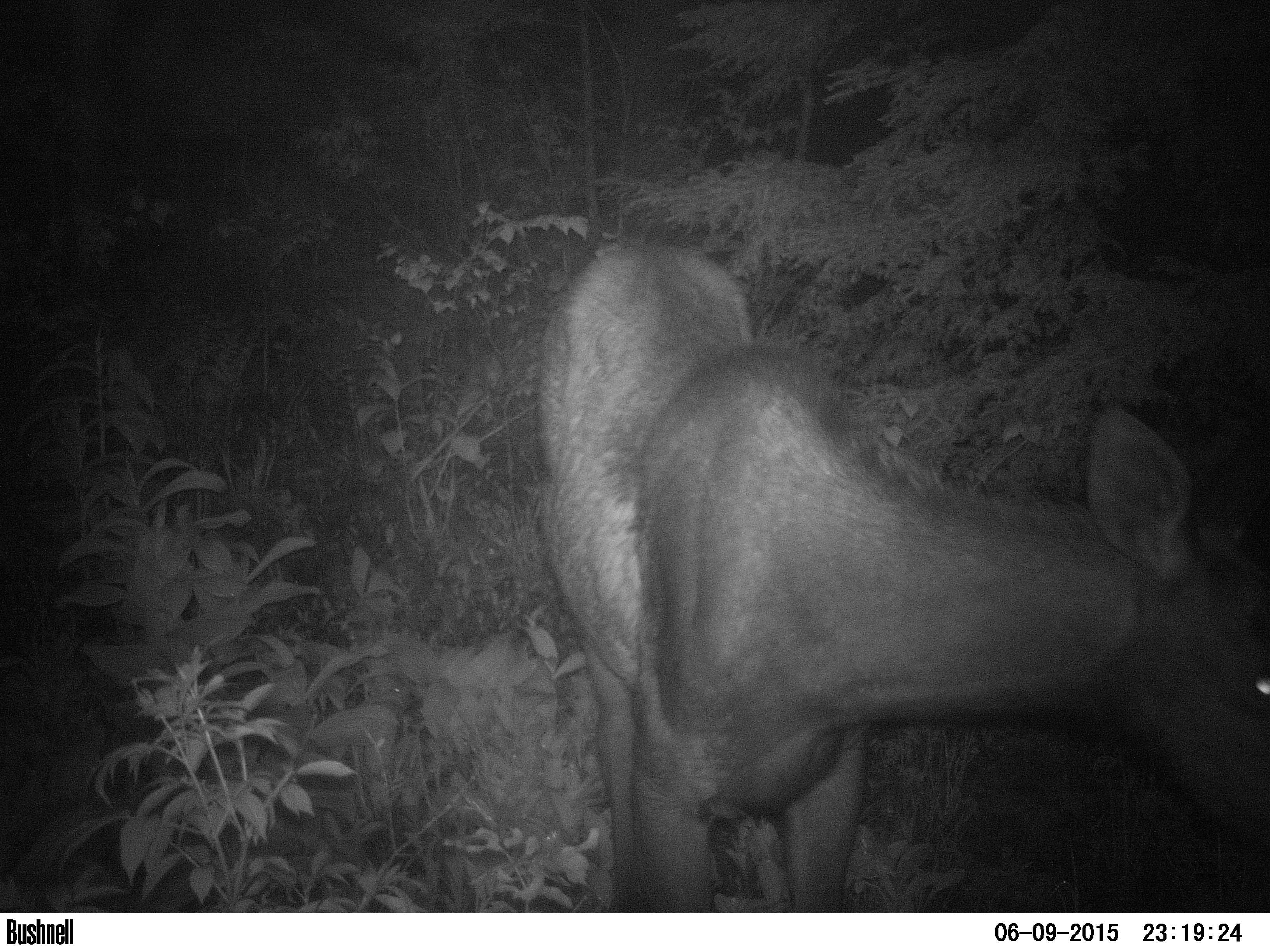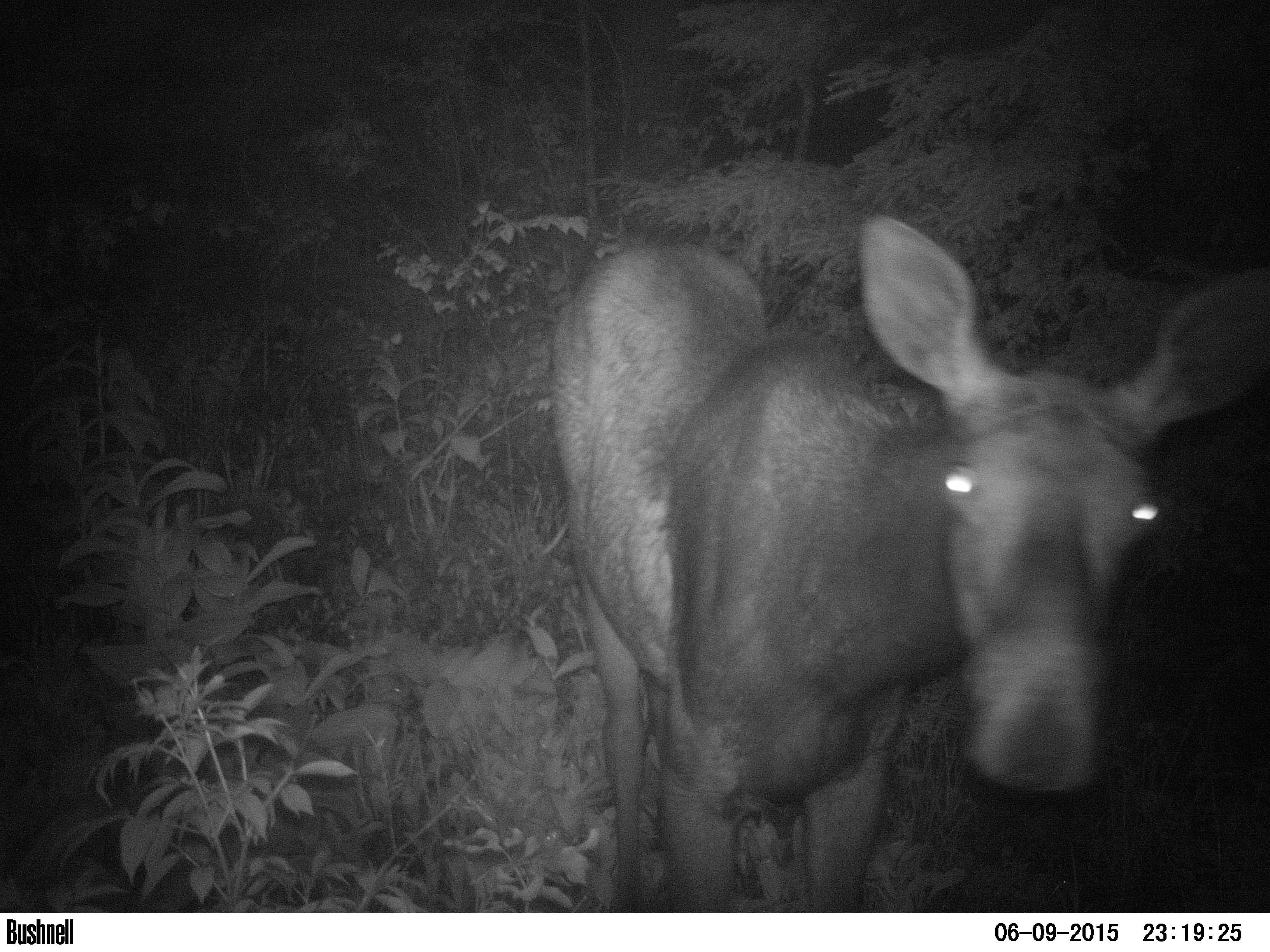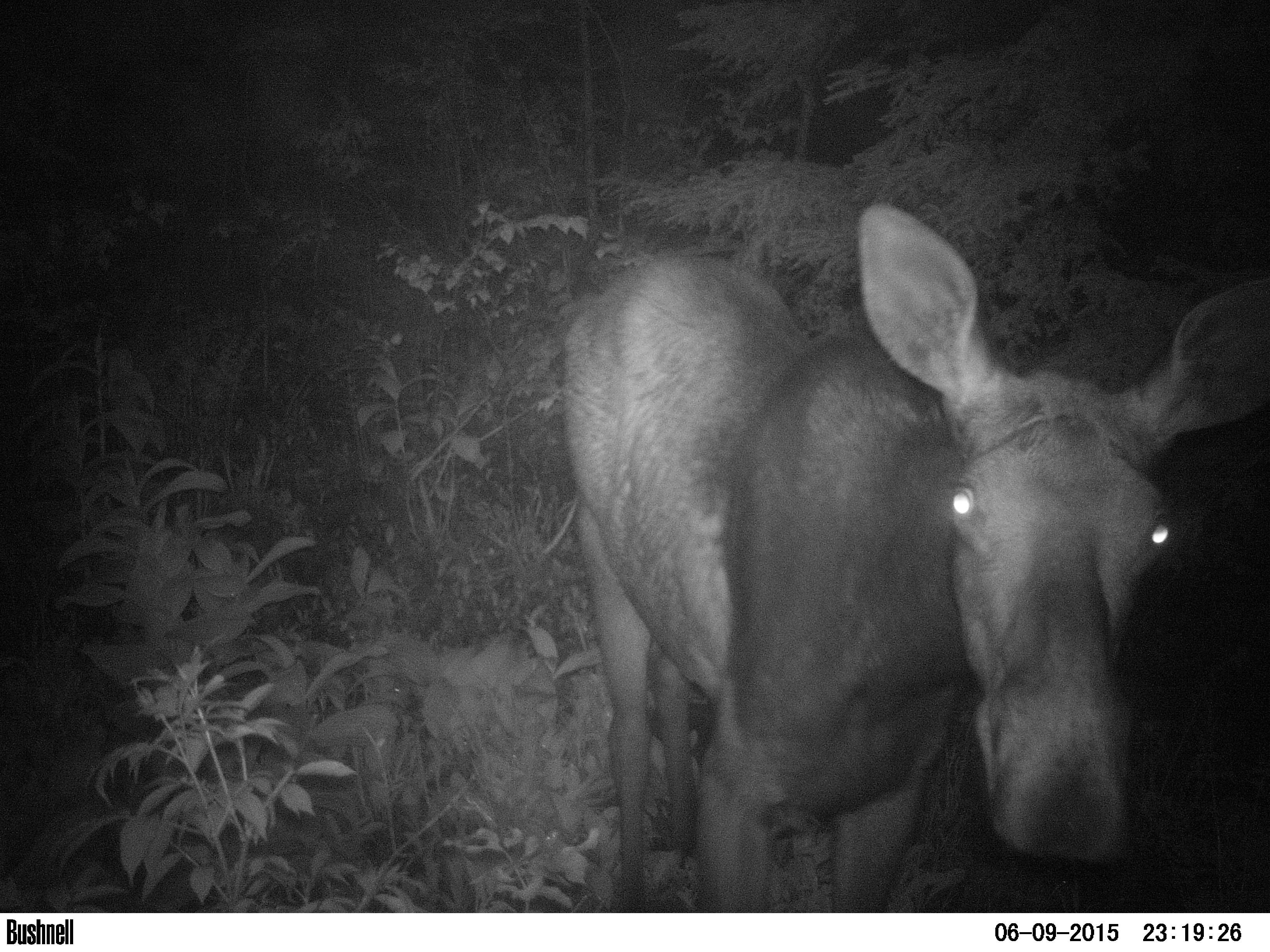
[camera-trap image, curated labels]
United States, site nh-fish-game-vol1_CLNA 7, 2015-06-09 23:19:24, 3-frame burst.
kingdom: Animalia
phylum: Chordata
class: Mammalia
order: Artiodactyla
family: Cervidae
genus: Alces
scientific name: Alces alces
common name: moose